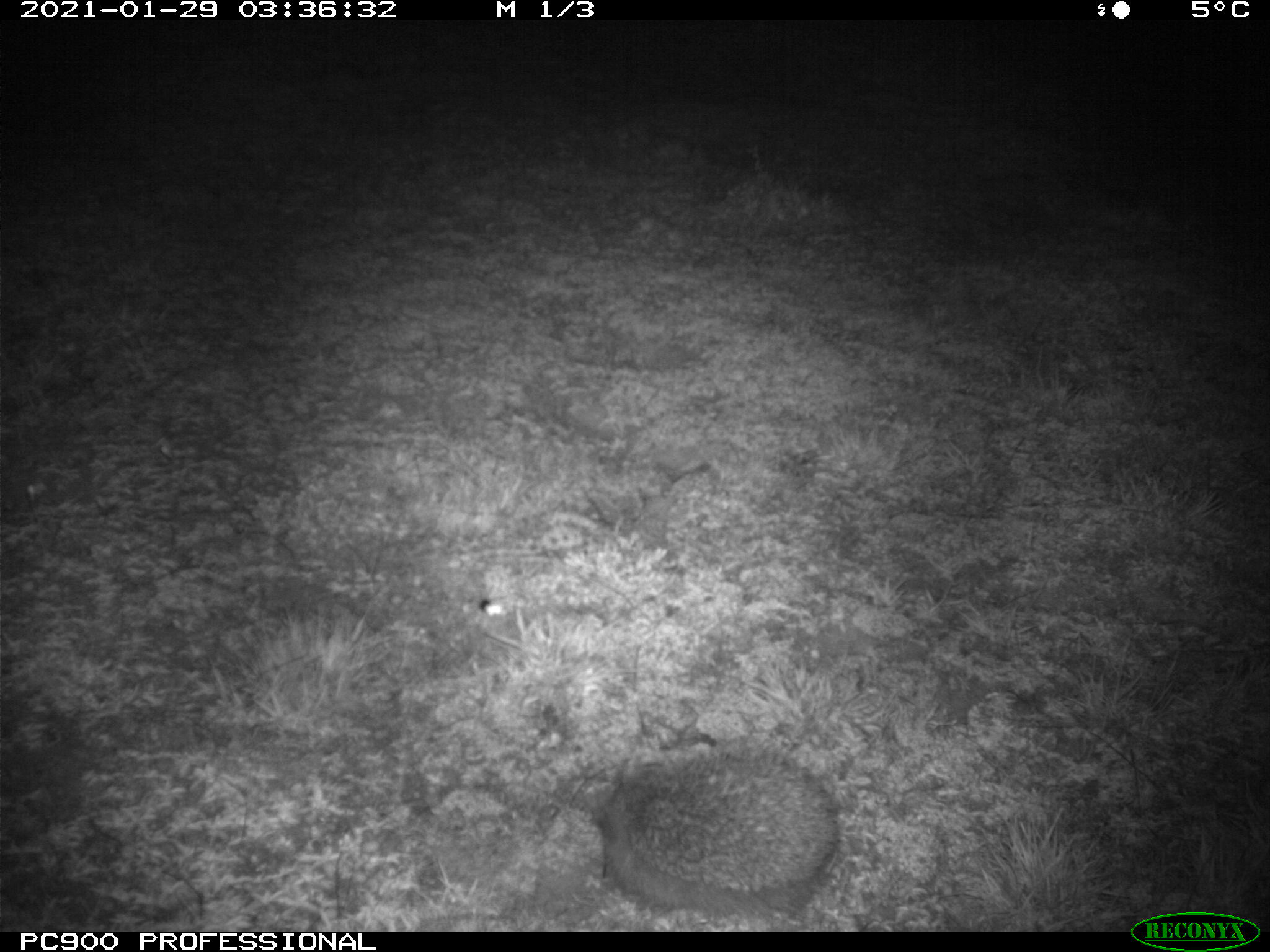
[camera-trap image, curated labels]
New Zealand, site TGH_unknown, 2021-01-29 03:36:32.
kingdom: Animalia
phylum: Chordata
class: Mammalia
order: Eulipotyphla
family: Erinaceidae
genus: Erinaceus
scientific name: Erinaceus europaeus europaeus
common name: european hedgehog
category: hedgehog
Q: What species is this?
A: Hedgehog (european hedgehog) (Erinaceus europaeus europaeus).